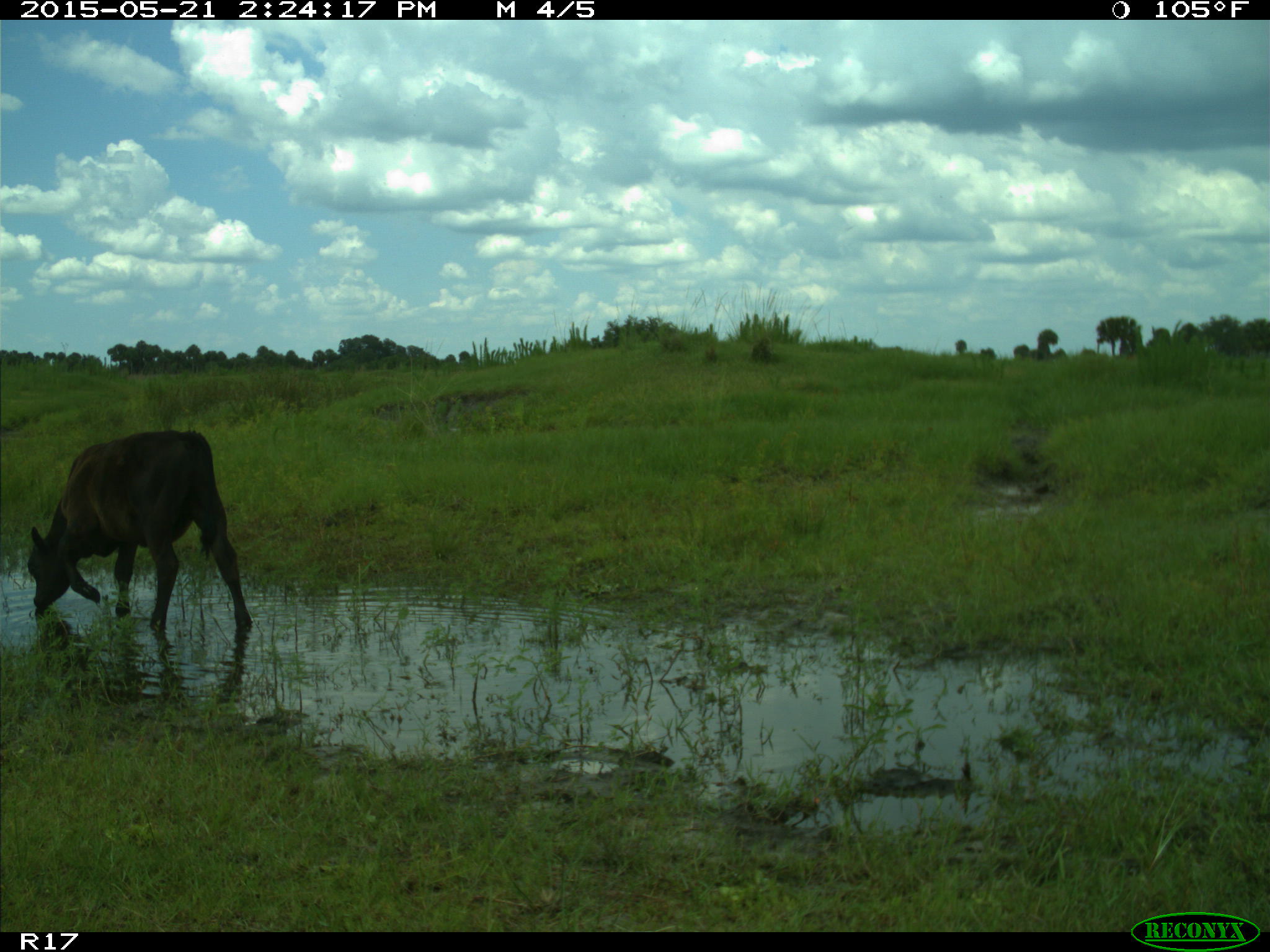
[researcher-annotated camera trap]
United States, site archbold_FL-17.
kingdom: Animalia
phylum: Chordata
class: Mammalia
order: Artiodactyla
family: Bovidae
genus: Bos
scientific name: Bos taurus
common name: domestic cow